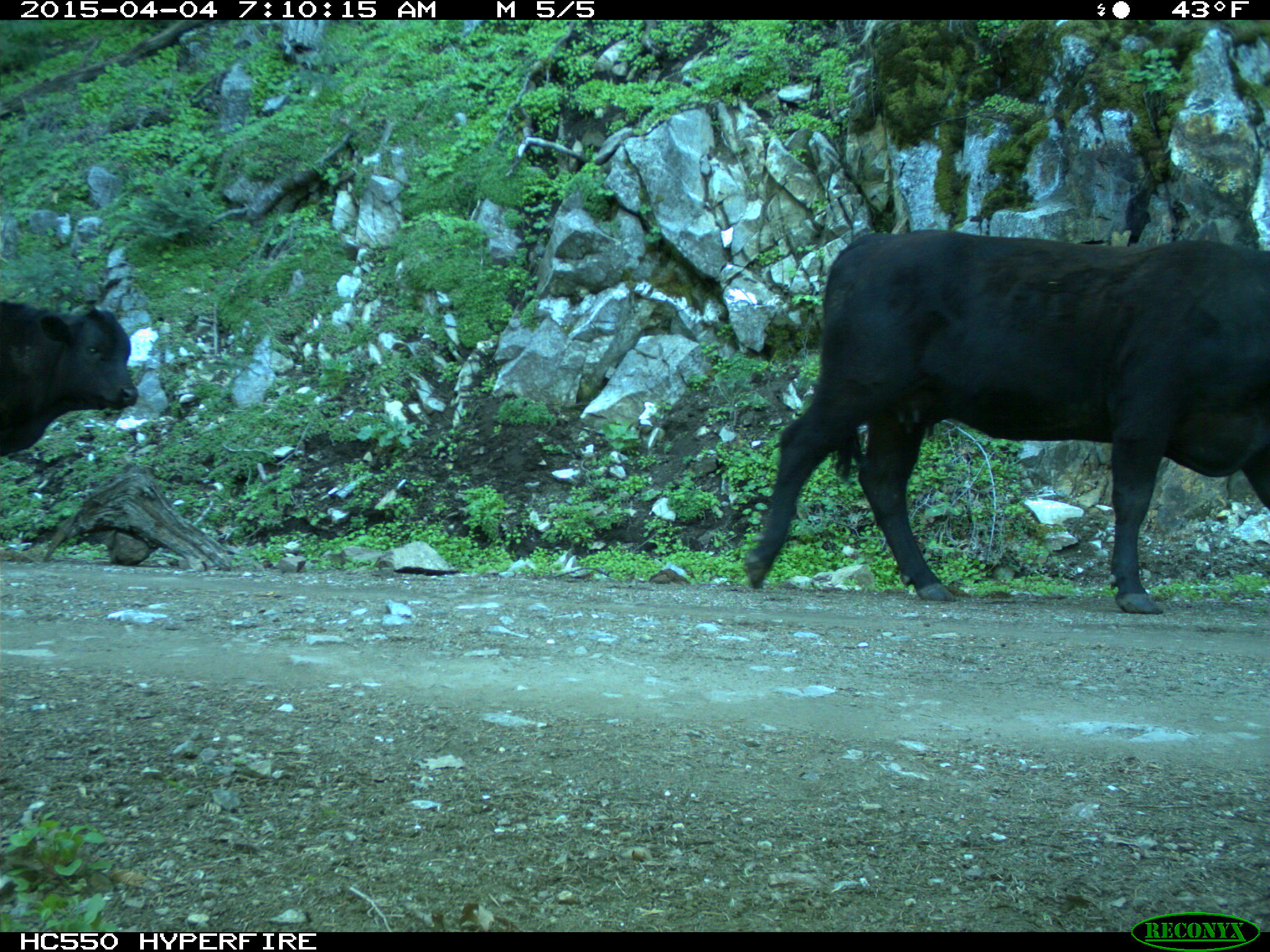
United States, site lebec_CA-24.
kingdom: Animalia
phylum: Chordata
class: Mammalia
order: Artiodactyla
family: Bovidae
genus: Bos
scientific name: Bos taurus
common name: domestic cow